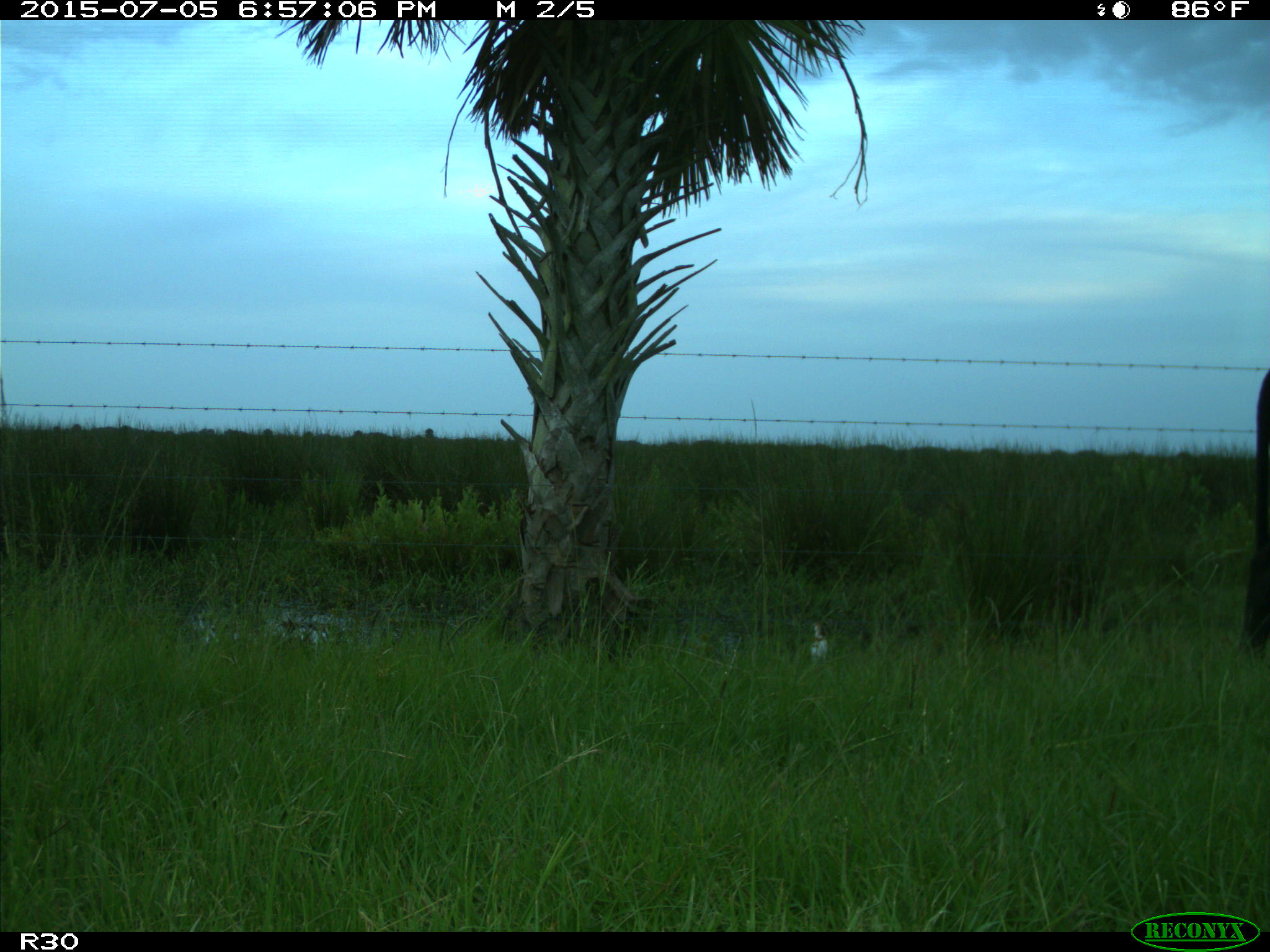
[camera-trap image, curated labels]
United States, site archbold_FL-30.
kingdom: Animalia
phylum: Chordata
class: Mammalia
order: Artiodactyla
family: Bovidae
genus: Bos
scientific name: Bos taurus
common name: domestic cow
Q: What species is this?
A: Bos taurus (domestic cow).